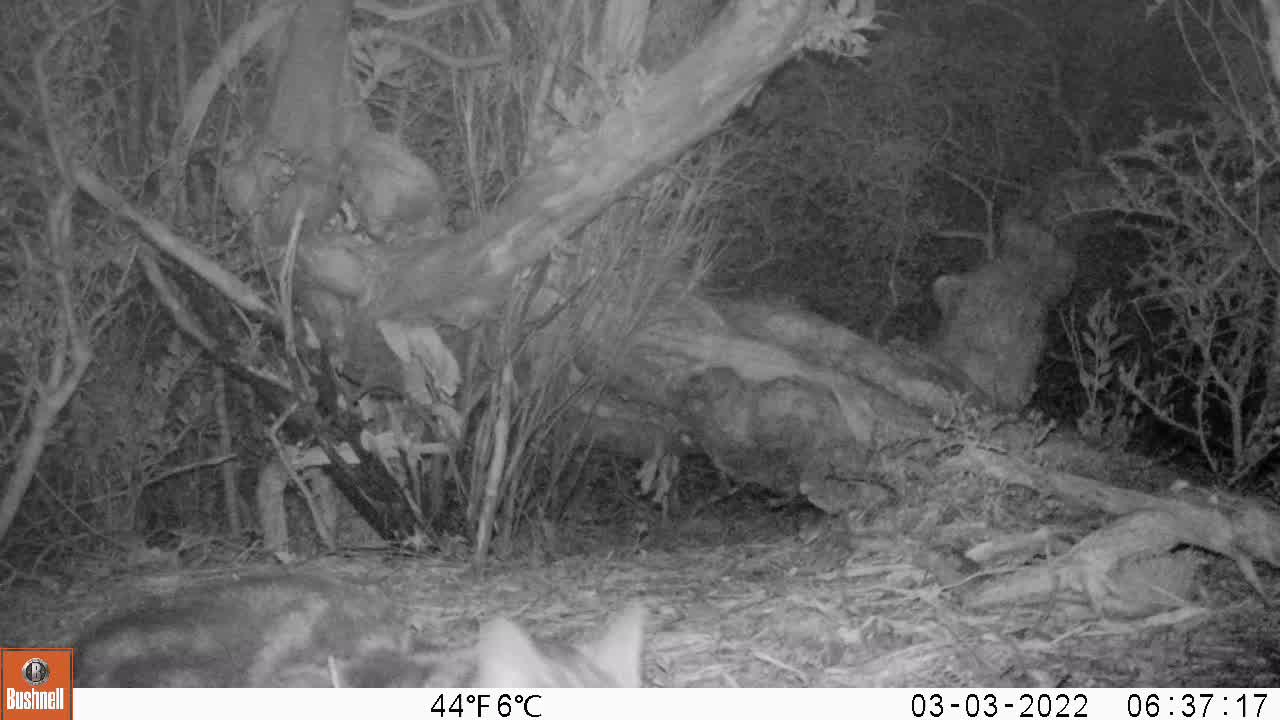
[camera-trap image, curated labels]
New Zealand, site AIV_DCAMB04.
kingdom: Animalia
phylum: Chordata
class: Mammalia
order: Carnivora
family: Felidae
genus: Felis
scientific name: Felis catus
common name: domestic cat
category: cat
Cat (domestic cat) (Felis catus).